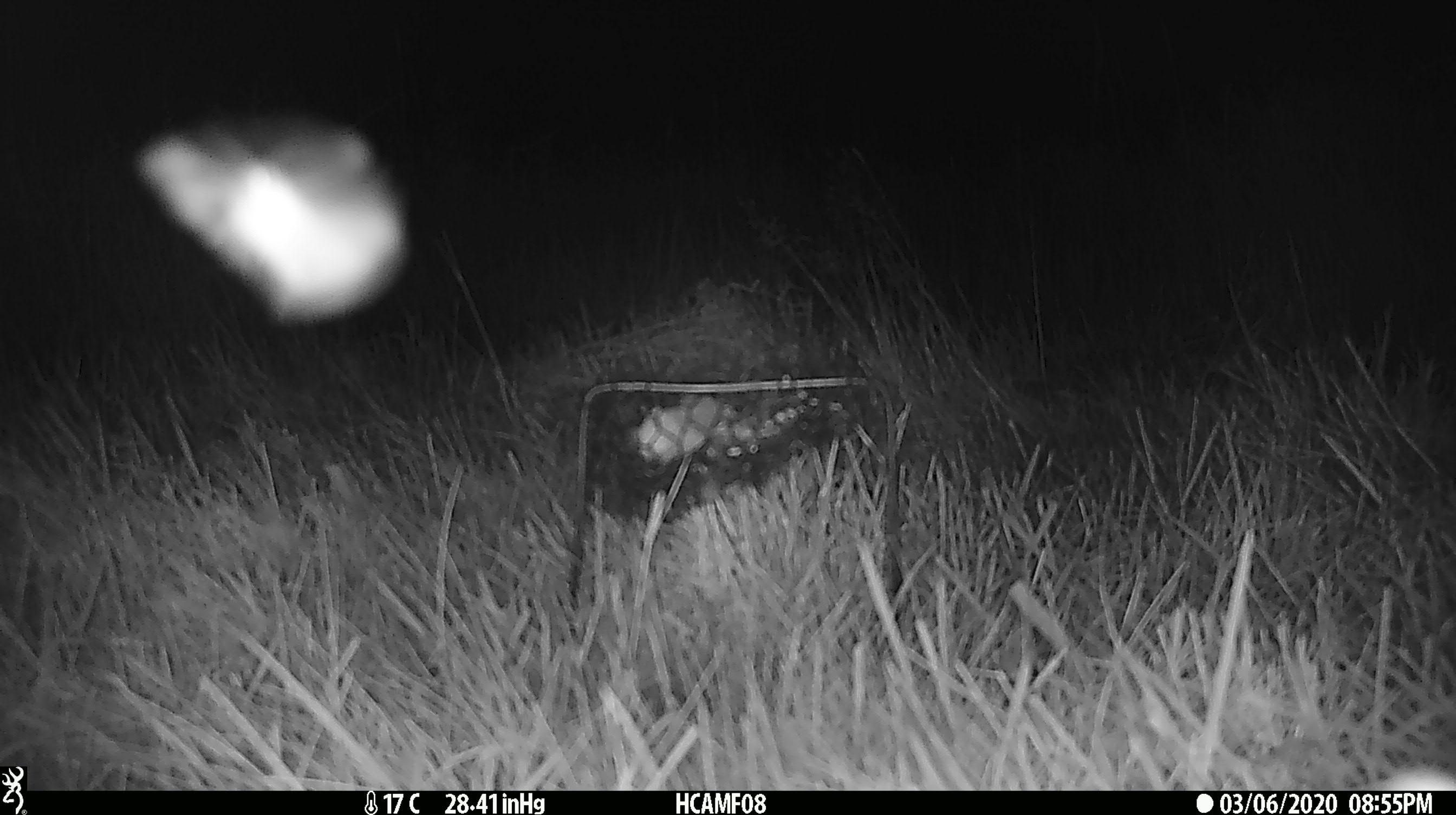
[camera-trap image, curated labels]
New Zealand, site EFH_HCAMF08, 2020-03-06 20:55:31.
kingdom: Animalia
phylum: Arthropoda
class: Insecta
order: Lepidoptera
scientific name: Lepidoptera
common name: moth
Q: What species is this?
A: Moth (Lepidoptera).